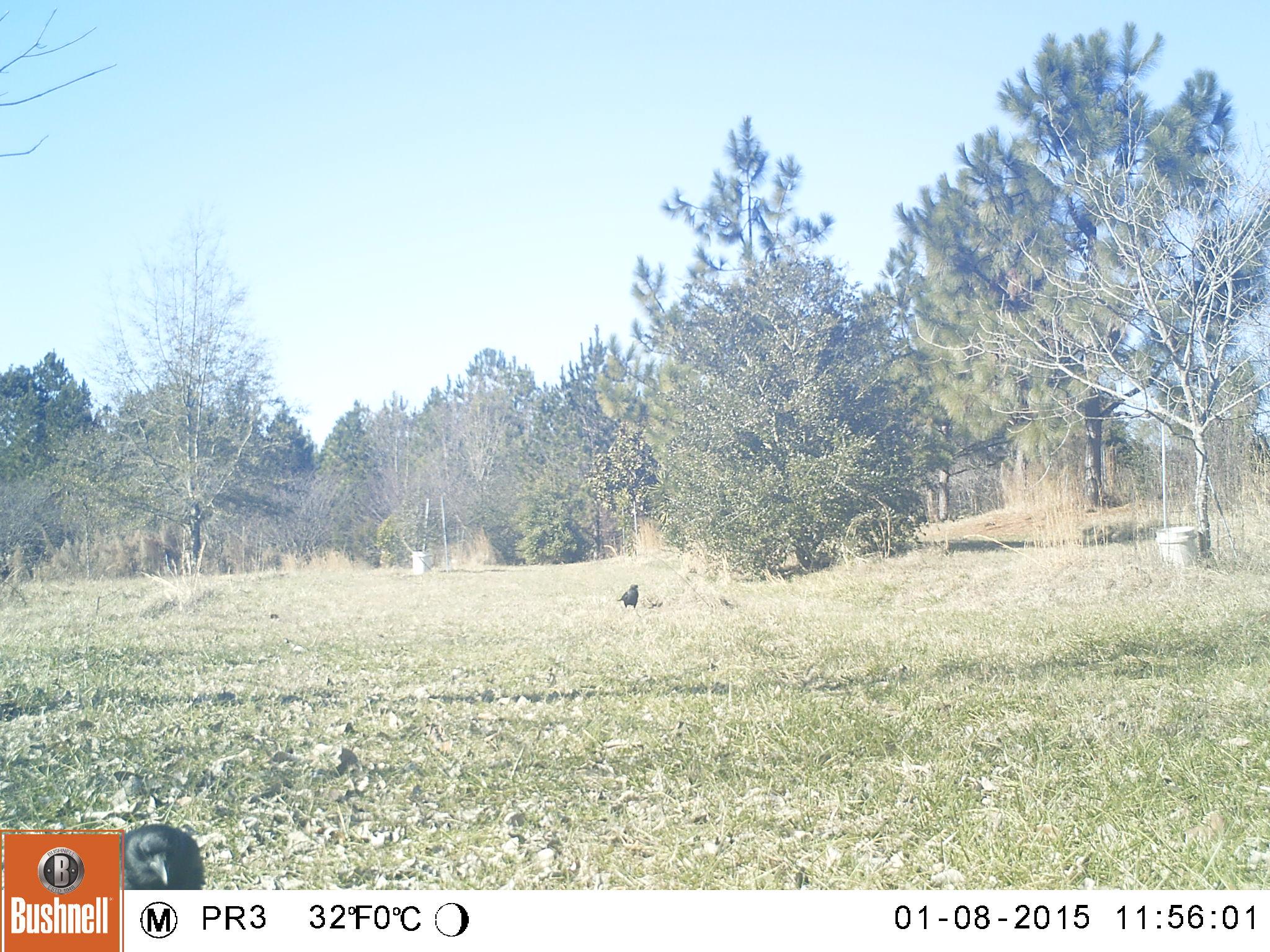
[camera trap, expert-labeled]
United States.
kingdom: Animalia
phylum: Chordata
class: Aves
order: Passeriformes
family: Corvidae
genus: Corvus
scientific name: Corvus brachyrhynchos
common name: american crow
American Crow (Corvus brachyrhynchos).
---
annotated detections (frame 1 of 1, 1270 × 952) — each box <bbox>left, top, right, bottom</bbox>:
American Crow: <bbox>119, 822, 211, 895</bbox>; <bbox>614, 581, 645, 612</bbox>